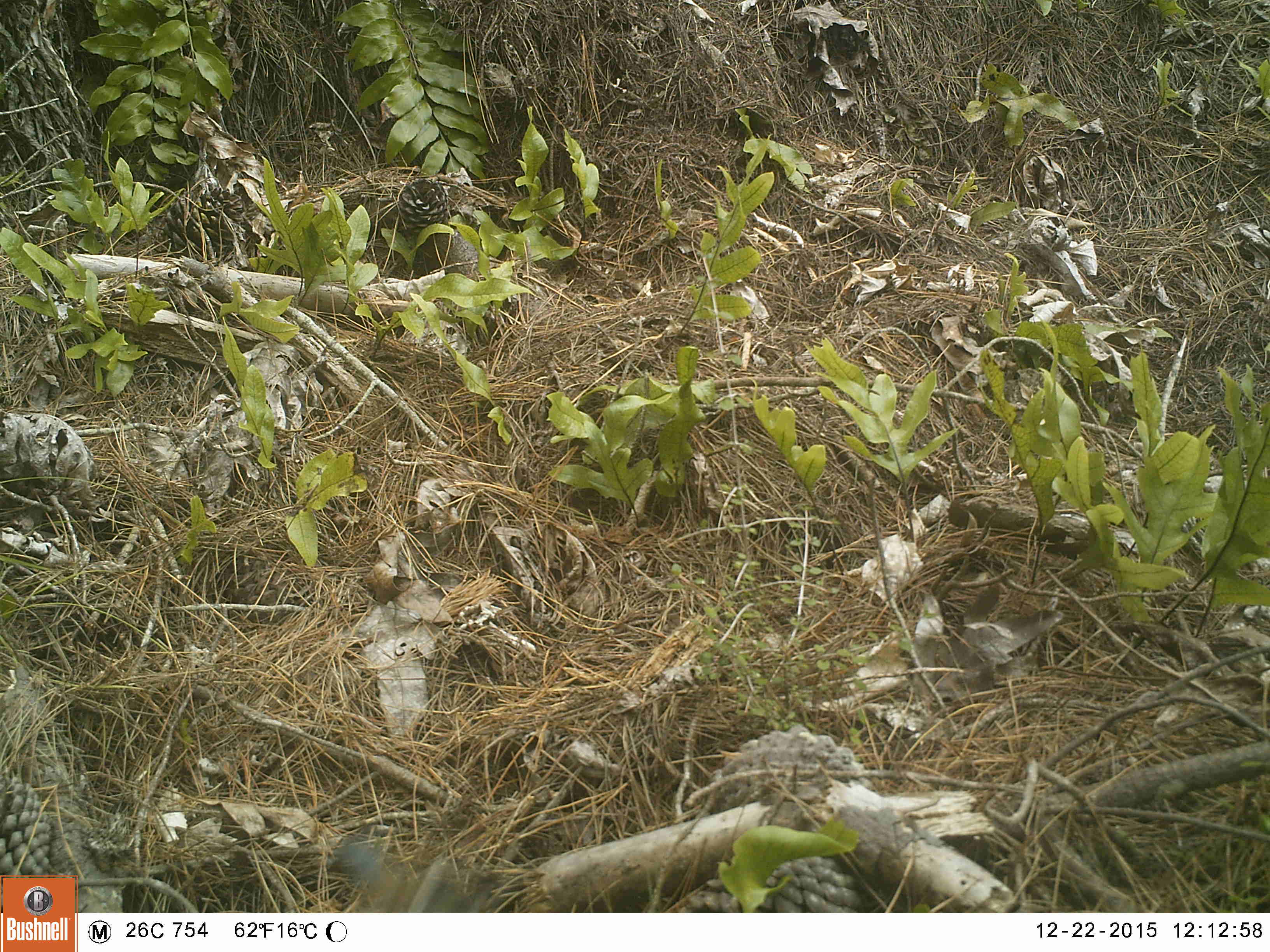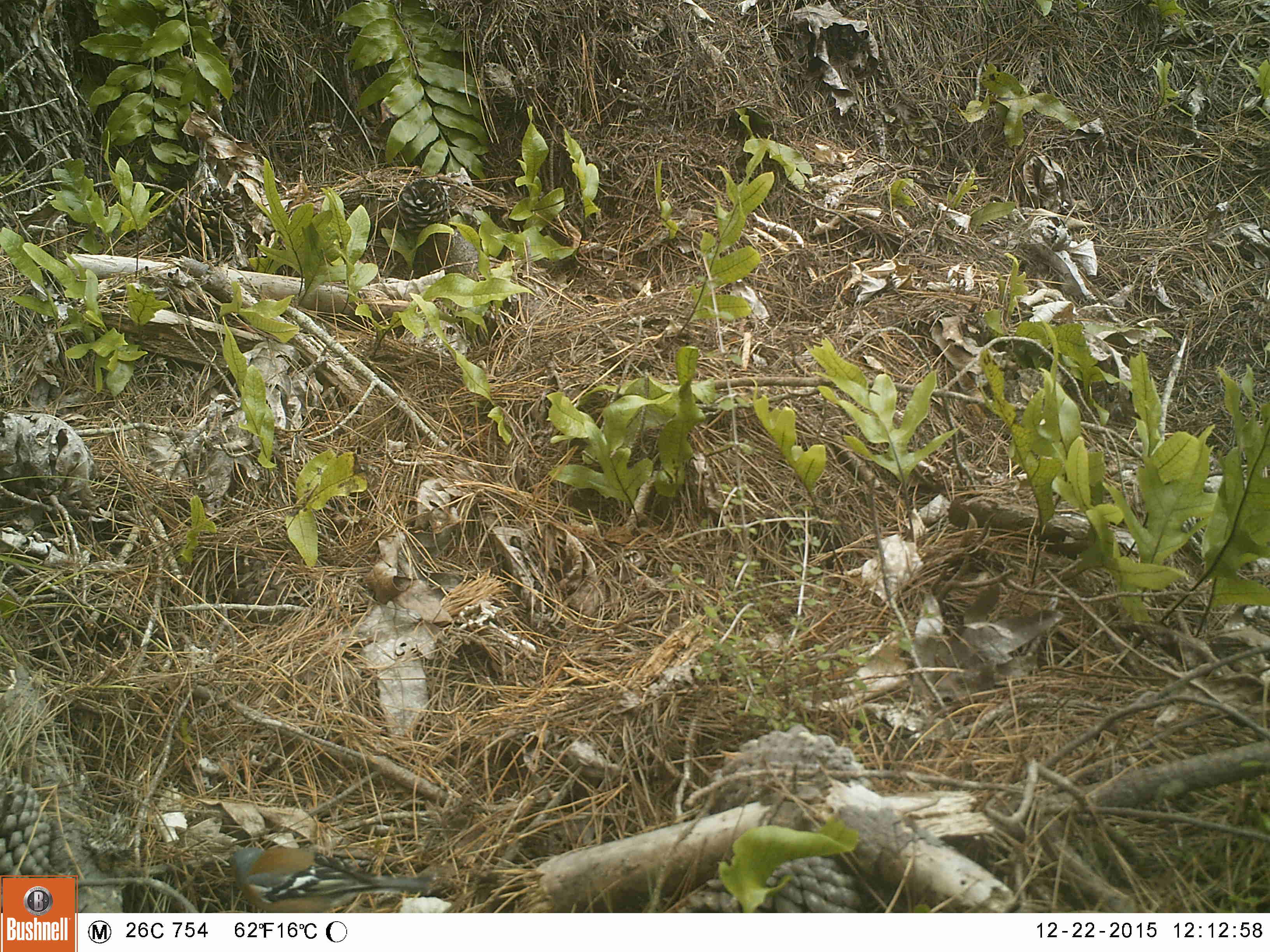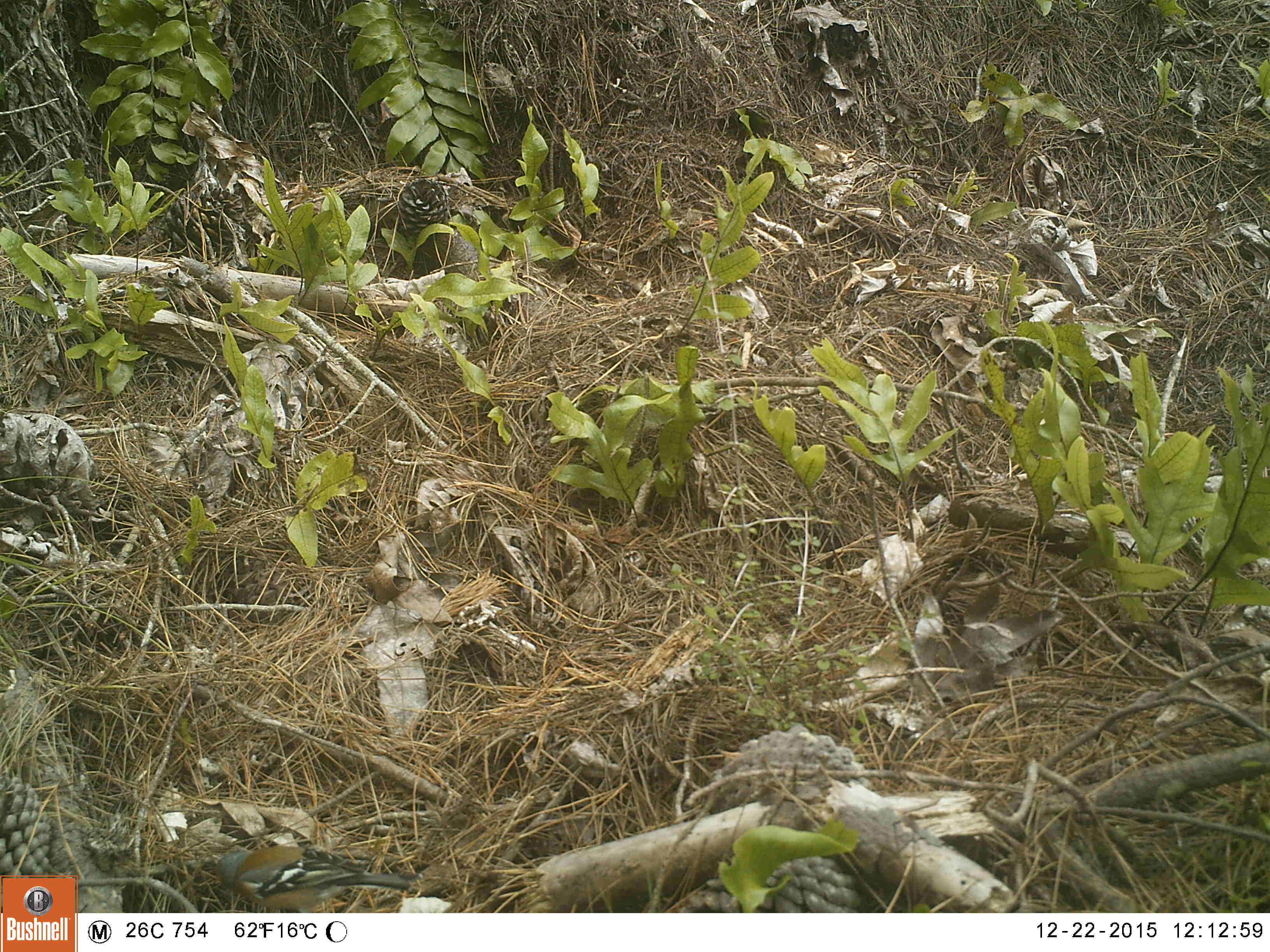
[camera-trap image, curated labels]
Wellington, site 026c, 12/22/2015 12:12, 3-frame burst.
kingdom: Animalia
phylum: Chordata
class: Aves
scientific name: Aves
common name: bird